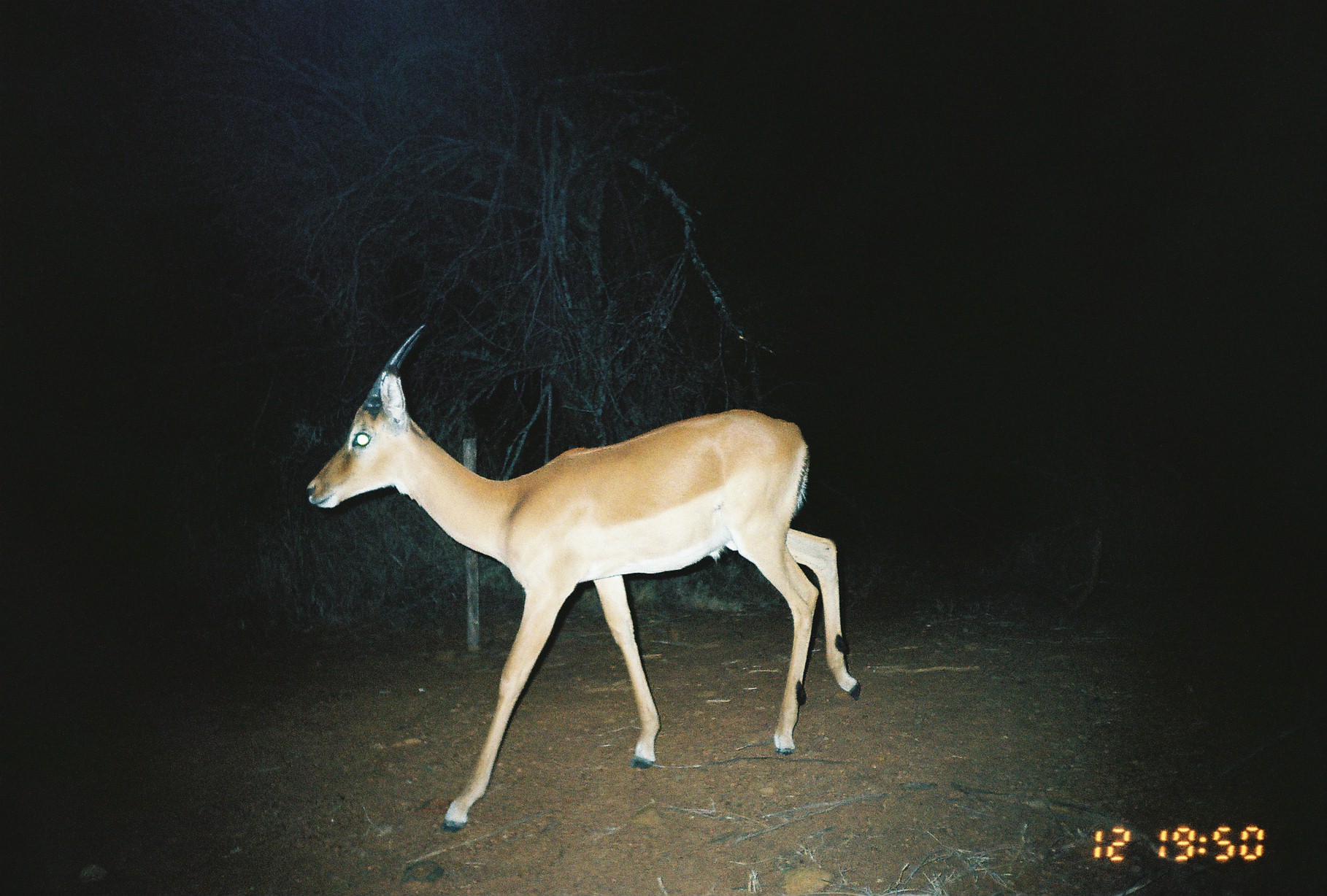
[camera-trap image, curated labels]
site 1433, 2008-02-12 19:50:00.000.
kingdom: Animalia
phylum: Chordata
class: Mammalia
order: Artiodactyla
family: Bovidae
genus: Aepyceros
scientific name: Aepyceros melampus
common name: impala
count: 1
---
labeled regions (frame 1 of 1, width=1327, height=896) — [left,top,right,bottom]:
aepyceros melampus: [303,322,860,833]; [295,577,301,580]